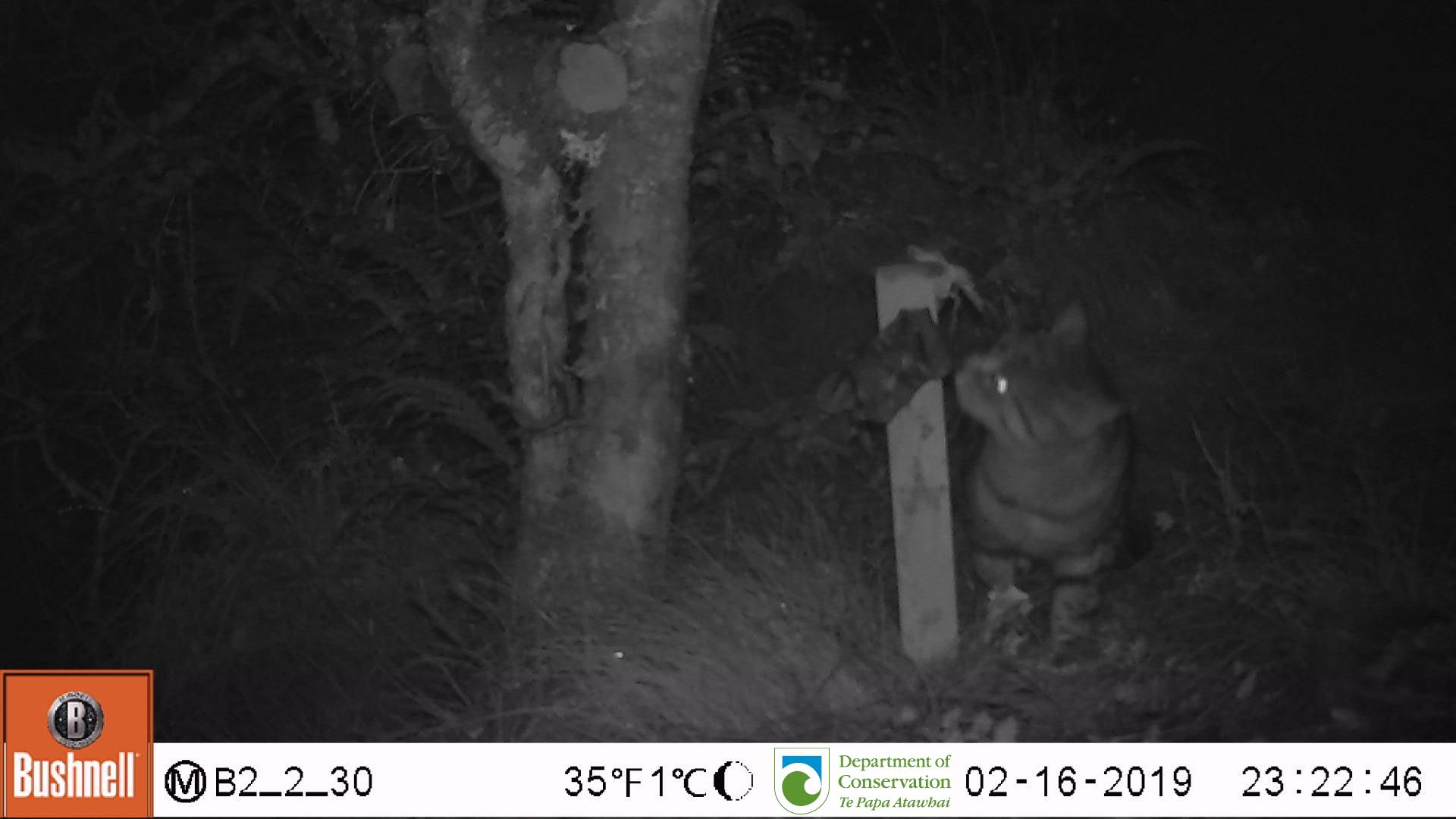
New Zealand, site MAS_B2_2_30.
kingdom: Animalia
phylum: Chordata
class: Mammalia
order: Carnivora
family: Felidae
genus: Felis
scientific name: Felis catus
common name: domestic cat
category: cat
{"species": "cat (domestic cat) (Felis catus)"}